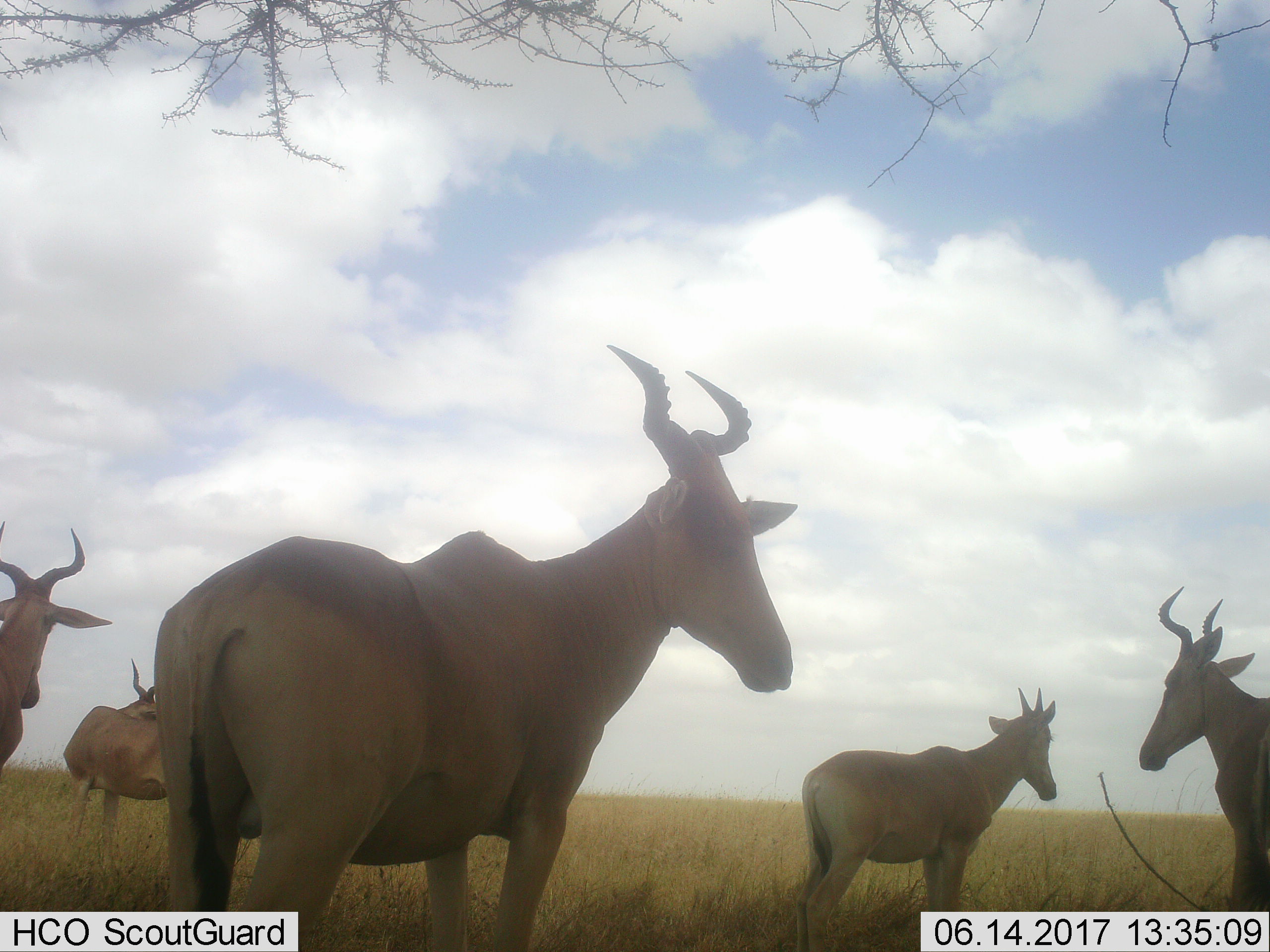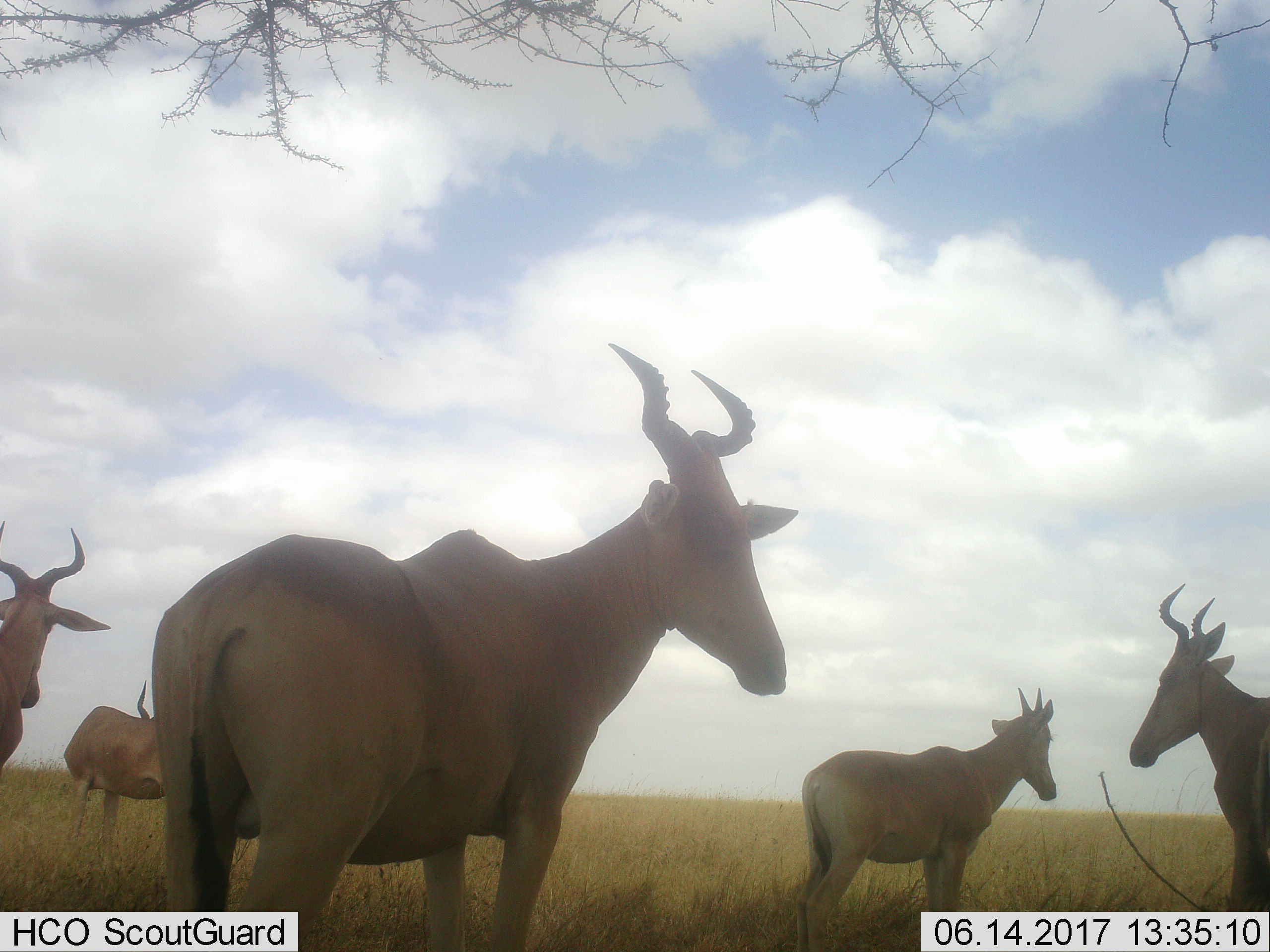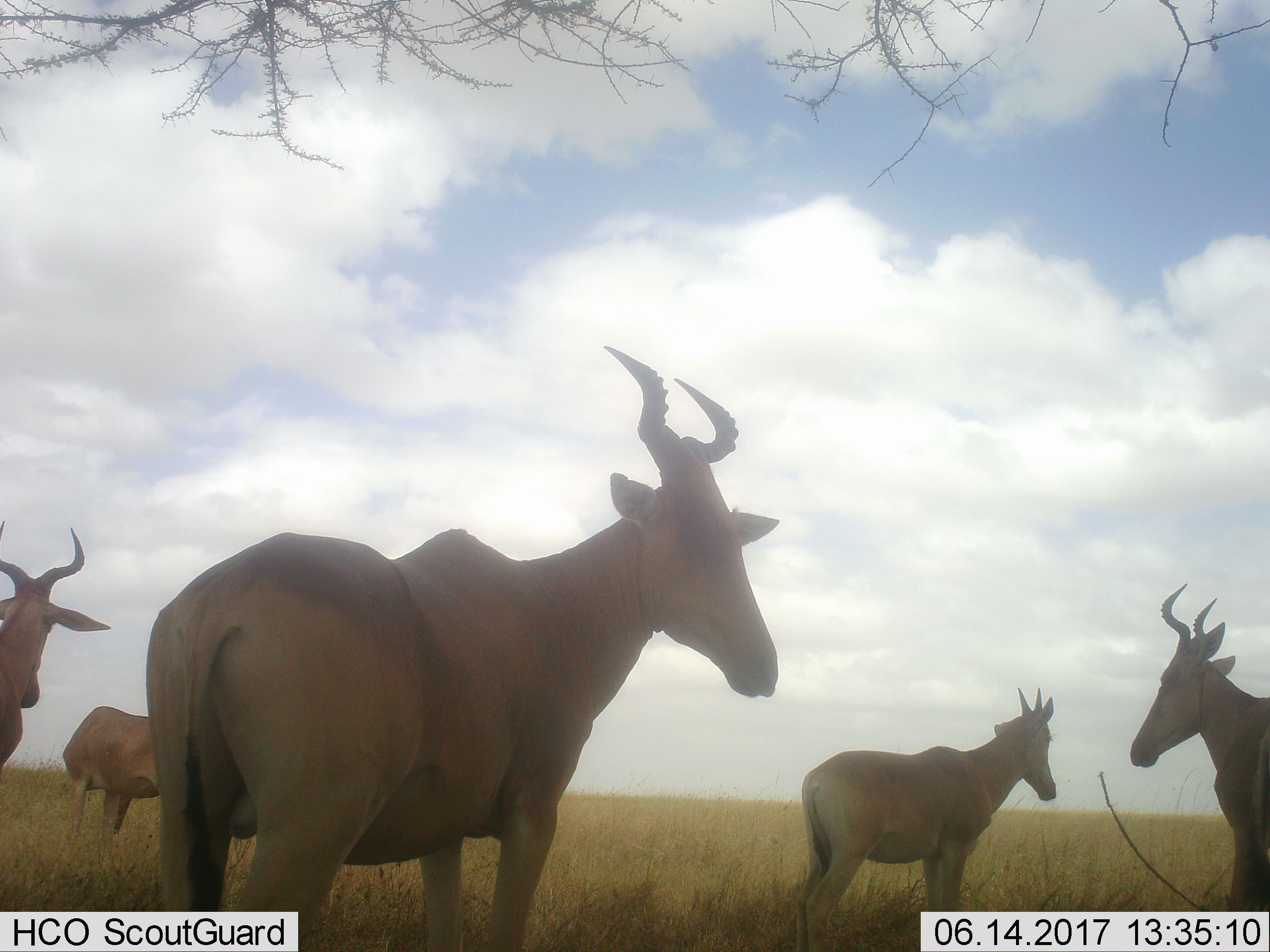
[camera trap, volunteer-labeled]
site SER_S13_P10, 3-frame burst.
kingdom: Animalia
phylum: Chordata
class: Mammalia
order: Artiodactyla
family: Bovidae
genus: Alcelaphus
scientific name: Alcelaphus buselaphus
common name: hartebeest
Hartebeest (Alcelaphus buselaphus), count 5. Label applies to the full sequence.